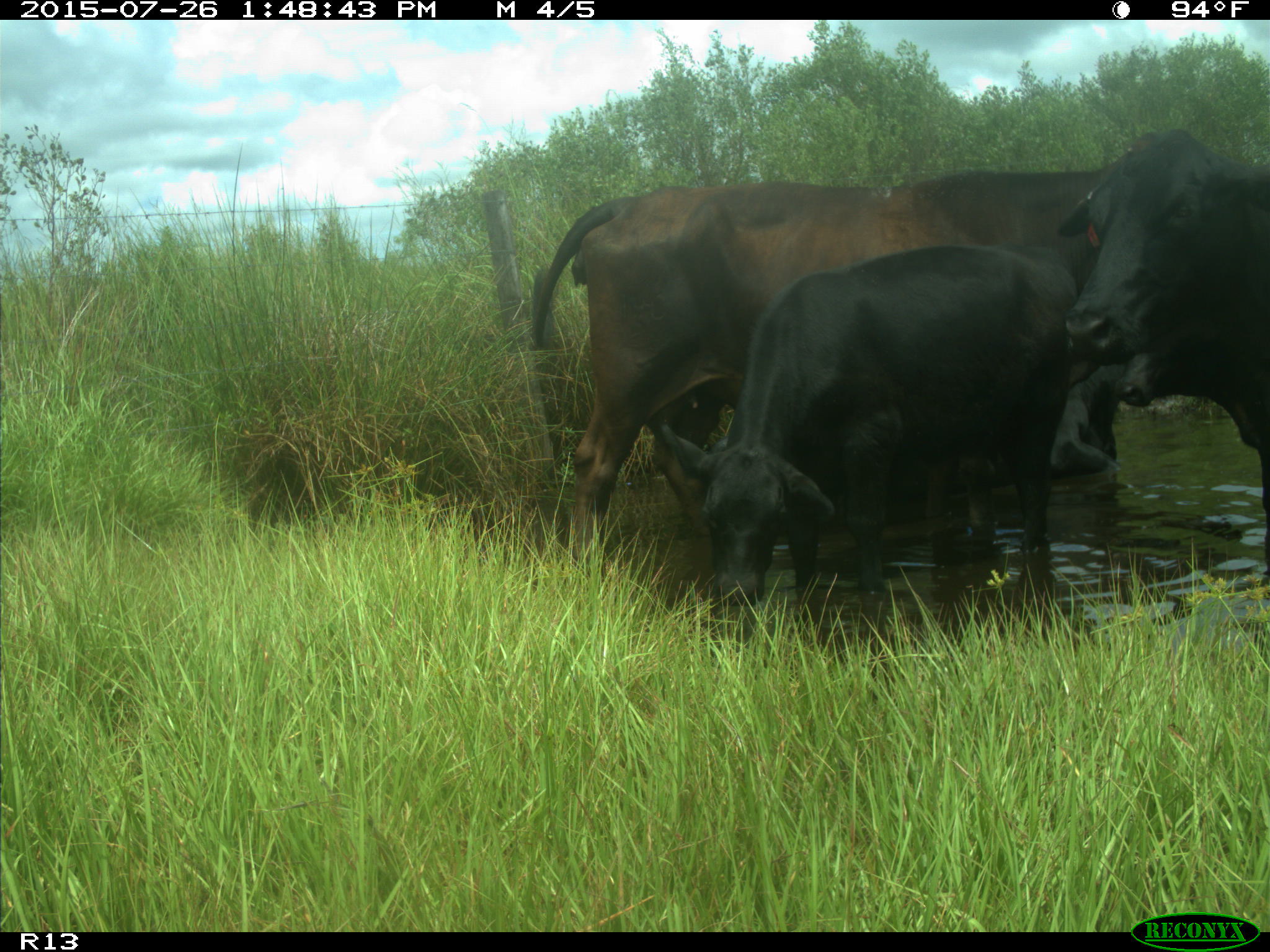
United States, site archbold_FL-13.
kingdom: Animalia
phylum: Chordata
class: Mammalia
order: Artiodactyla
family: Bovidae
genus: Bos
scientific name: Bos taurus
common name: domestic cow